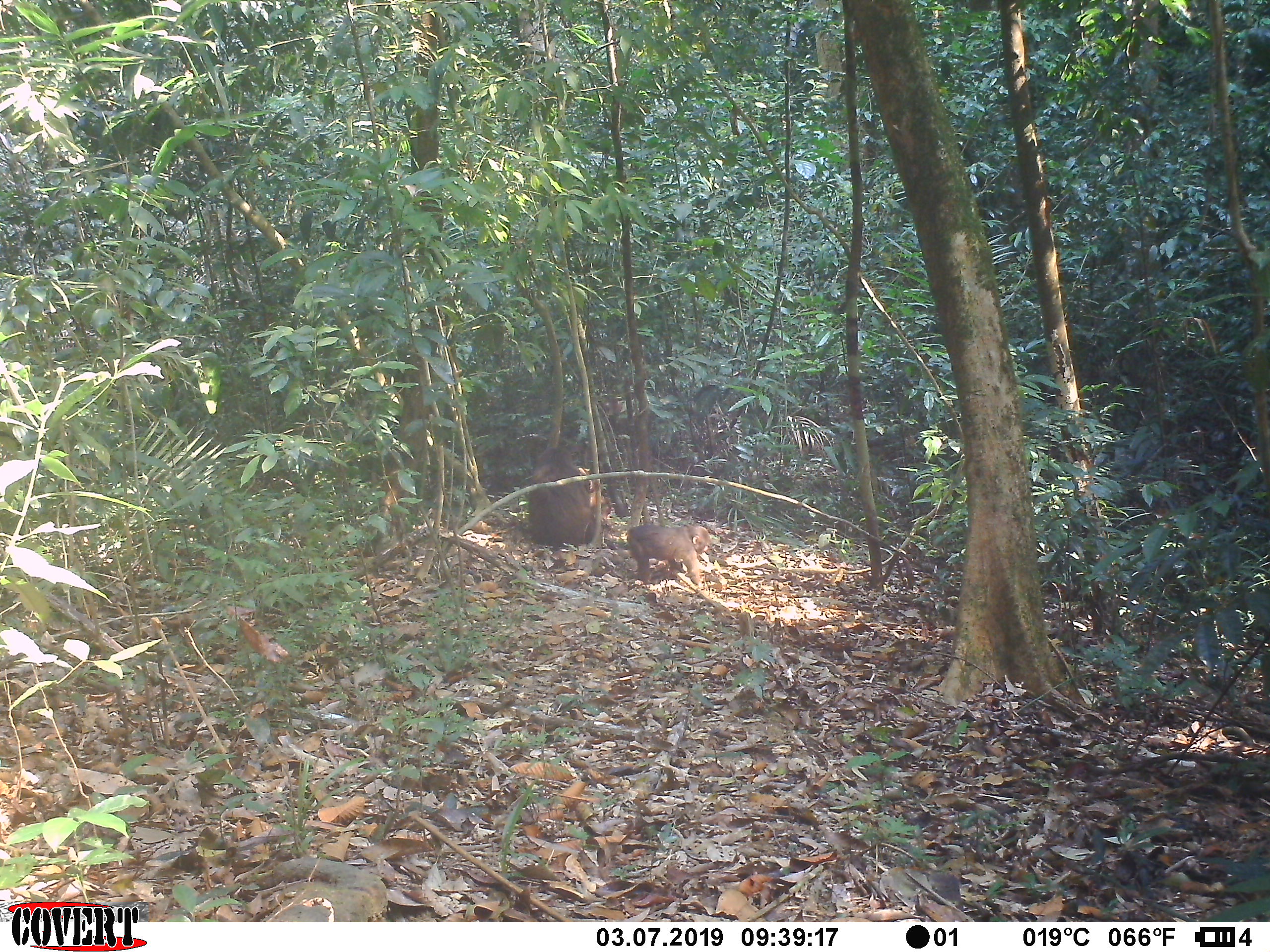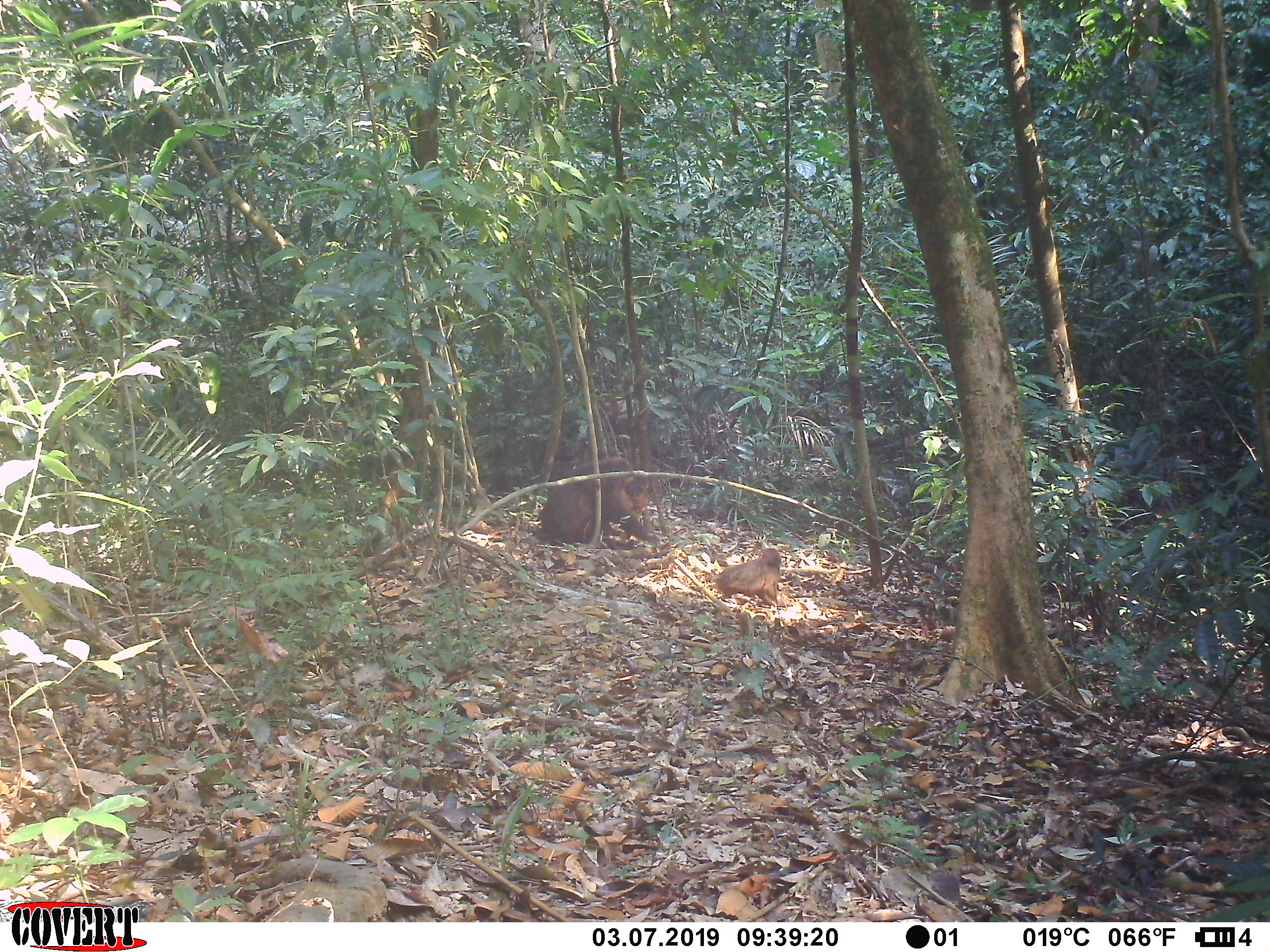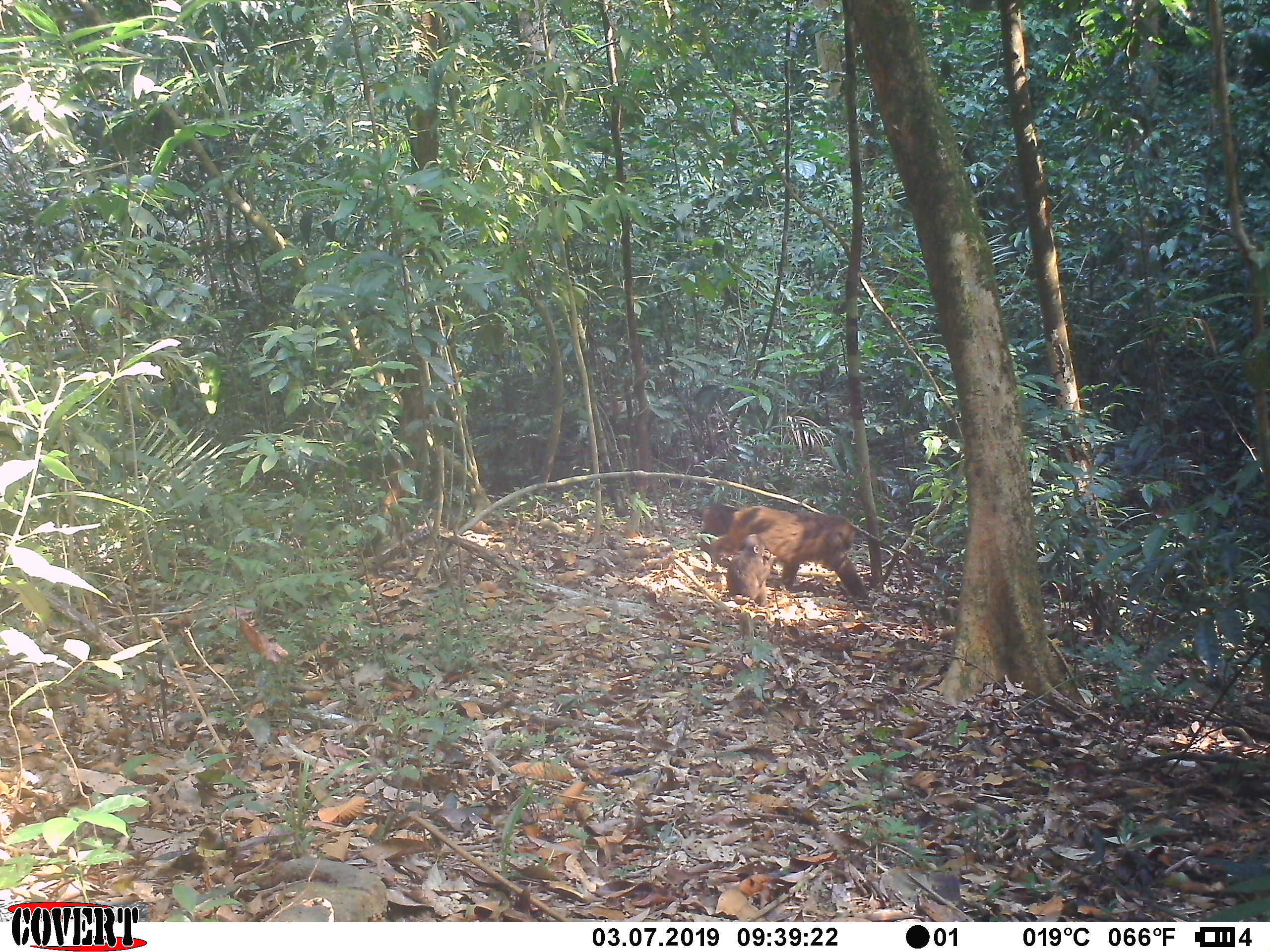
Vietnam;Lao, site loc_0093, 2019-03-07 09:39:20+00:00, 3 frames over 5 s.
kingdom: Animalia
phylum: Chordata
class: Mammalia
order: Primates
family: Cercopithecidae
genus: Macaca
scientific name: Macaca arctoides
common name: stump-tailed macaque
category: stump tailed macaque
Stump tailed macaque (stump-tailed macaque) (Macaca arctoides). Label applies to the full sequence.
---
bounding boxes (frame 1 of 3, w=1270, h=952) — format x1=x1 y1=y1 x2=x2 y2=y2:
stump tailed macaque: x1=529 y1=445 x2=595 y2=545; x1=627 y1=524 x2=712 y2=588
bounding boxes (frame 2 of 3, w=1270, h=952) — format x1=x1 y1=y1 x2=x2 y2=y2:
stump tailed macaque: x1=533 y1=456 x2=660 y2=549; x1=709 y1=547 x2=783 y2=608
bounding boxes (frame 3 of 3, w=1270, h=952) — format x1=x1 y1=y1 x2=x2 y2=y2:
stump tailed macaque: x1=707 y1=505 x2=870 y2=601; x1=726 y1=533 x2=776 y2=606; x1=695 y1=503 x2=740 y2=539